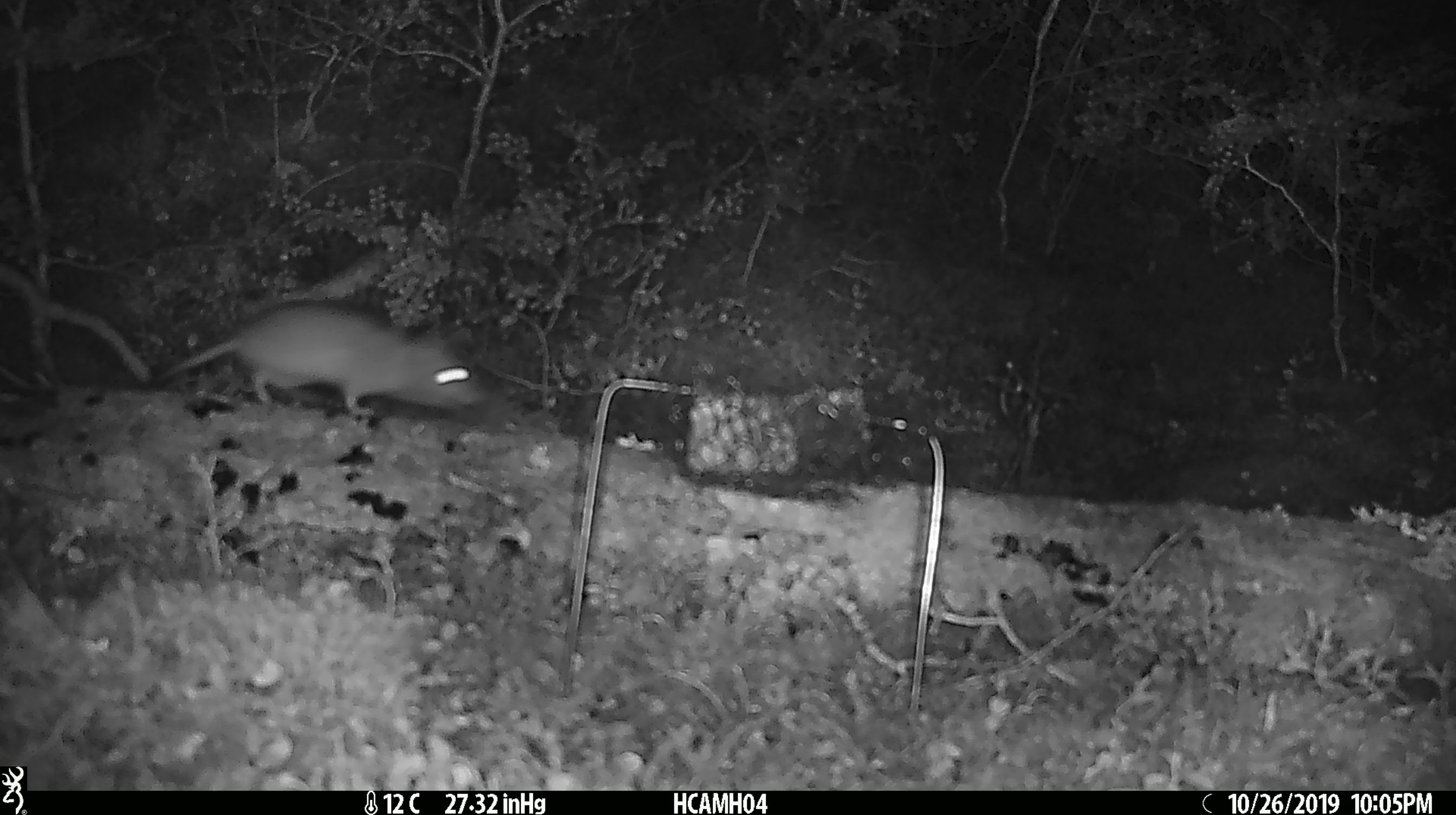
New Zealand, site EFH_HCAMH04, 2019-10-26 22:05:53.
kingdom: Animalia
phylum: Chordata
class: Mammalia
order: Rodentia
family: Muridae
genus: Rattus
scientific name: Rattus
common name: rat